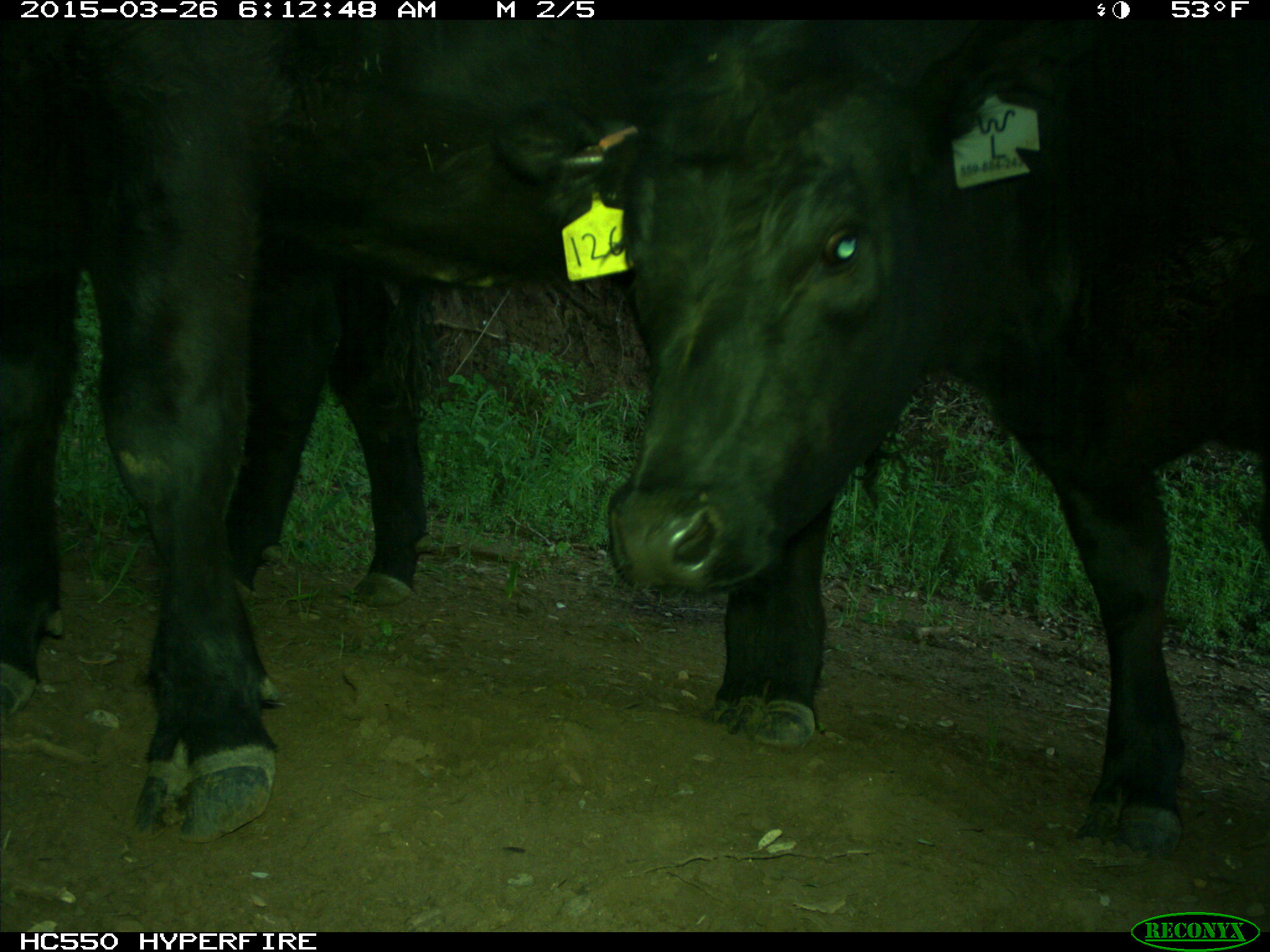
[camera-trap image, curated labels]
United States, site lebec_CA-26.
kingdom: Animalia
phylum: Chordata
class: Mammalia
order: Artiodactyla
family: Bovidae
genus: Bos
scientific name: Bos taurus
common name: domestic cow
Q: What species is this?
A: Bos taurus (domestic cow).